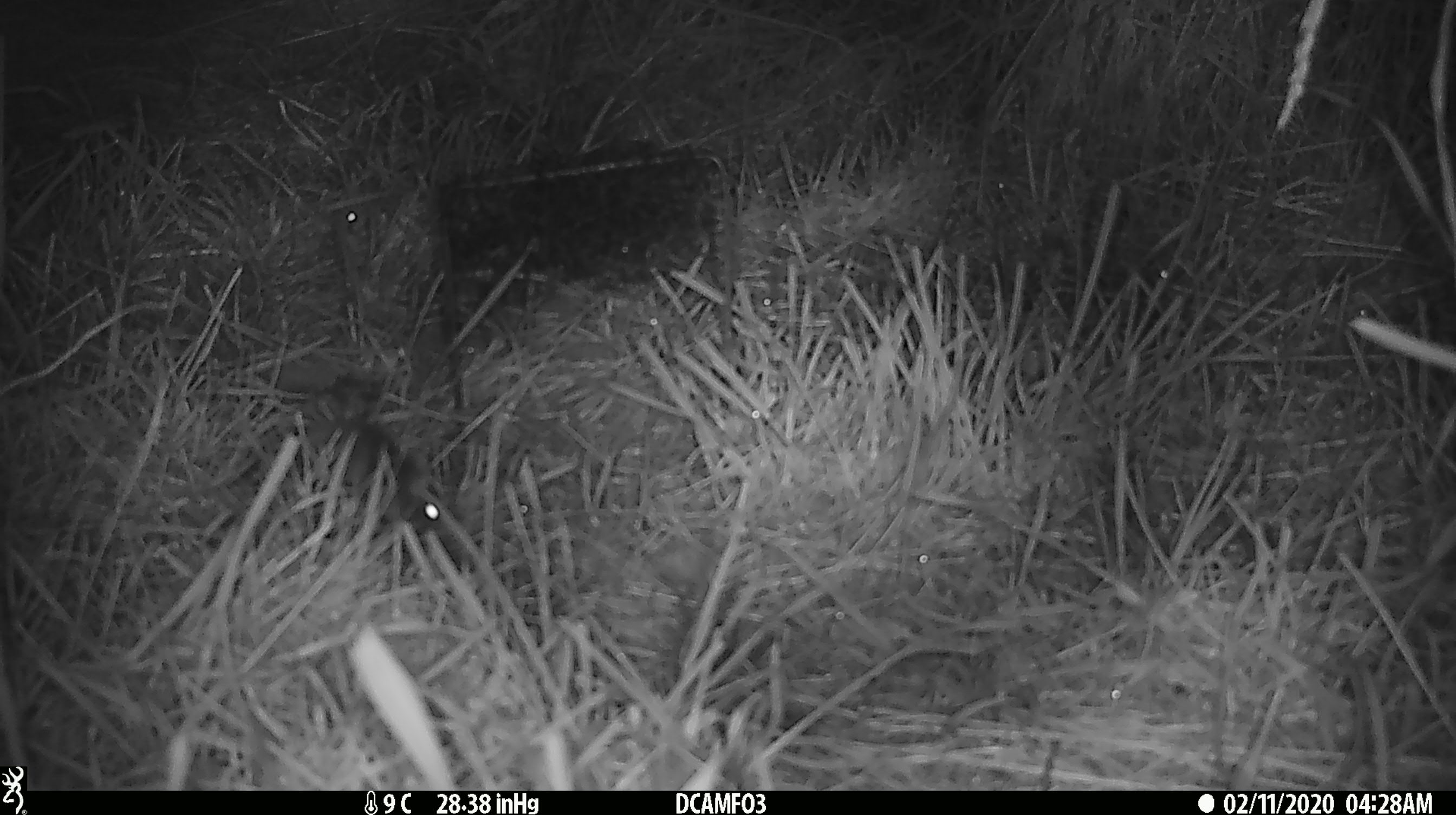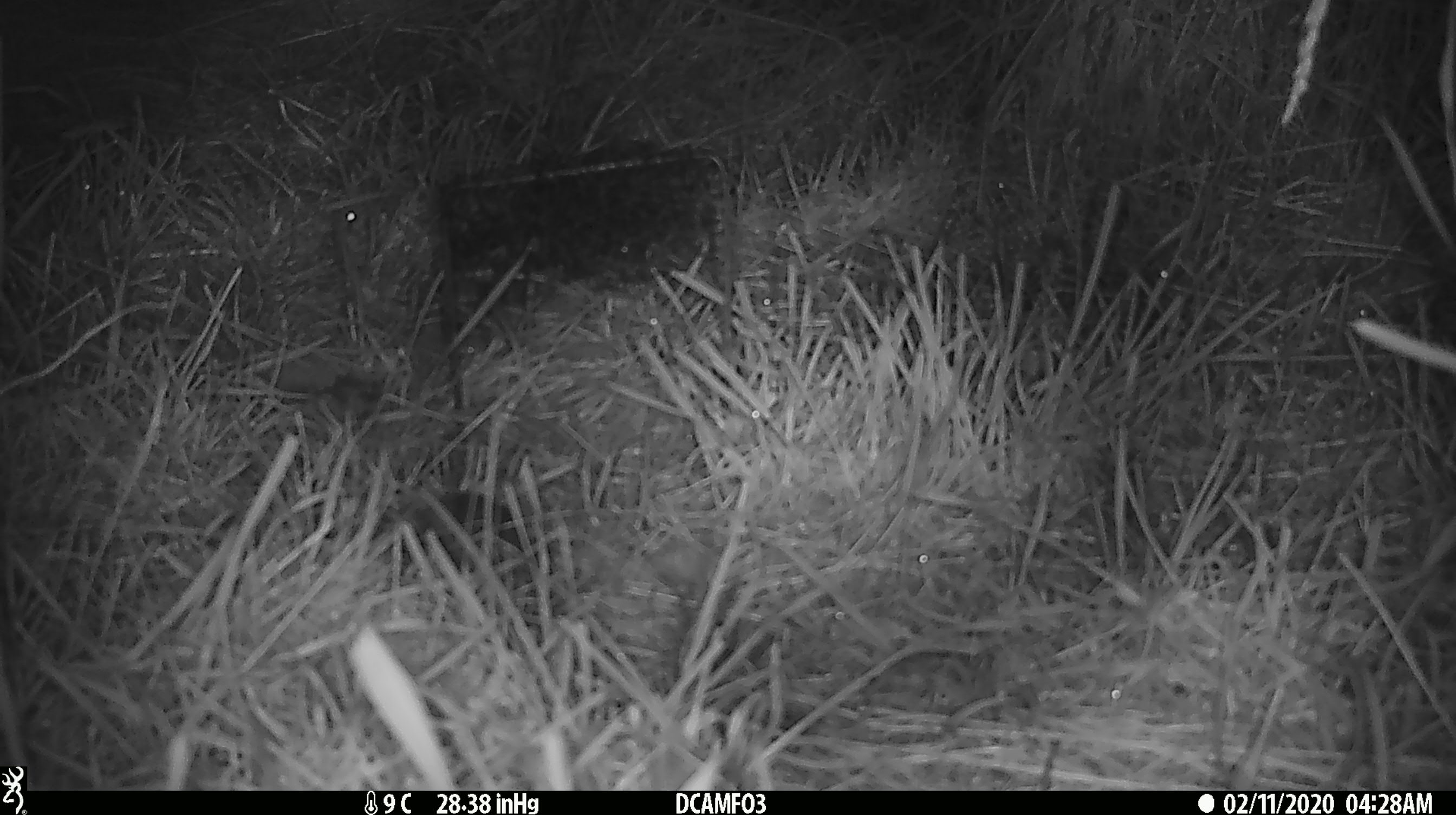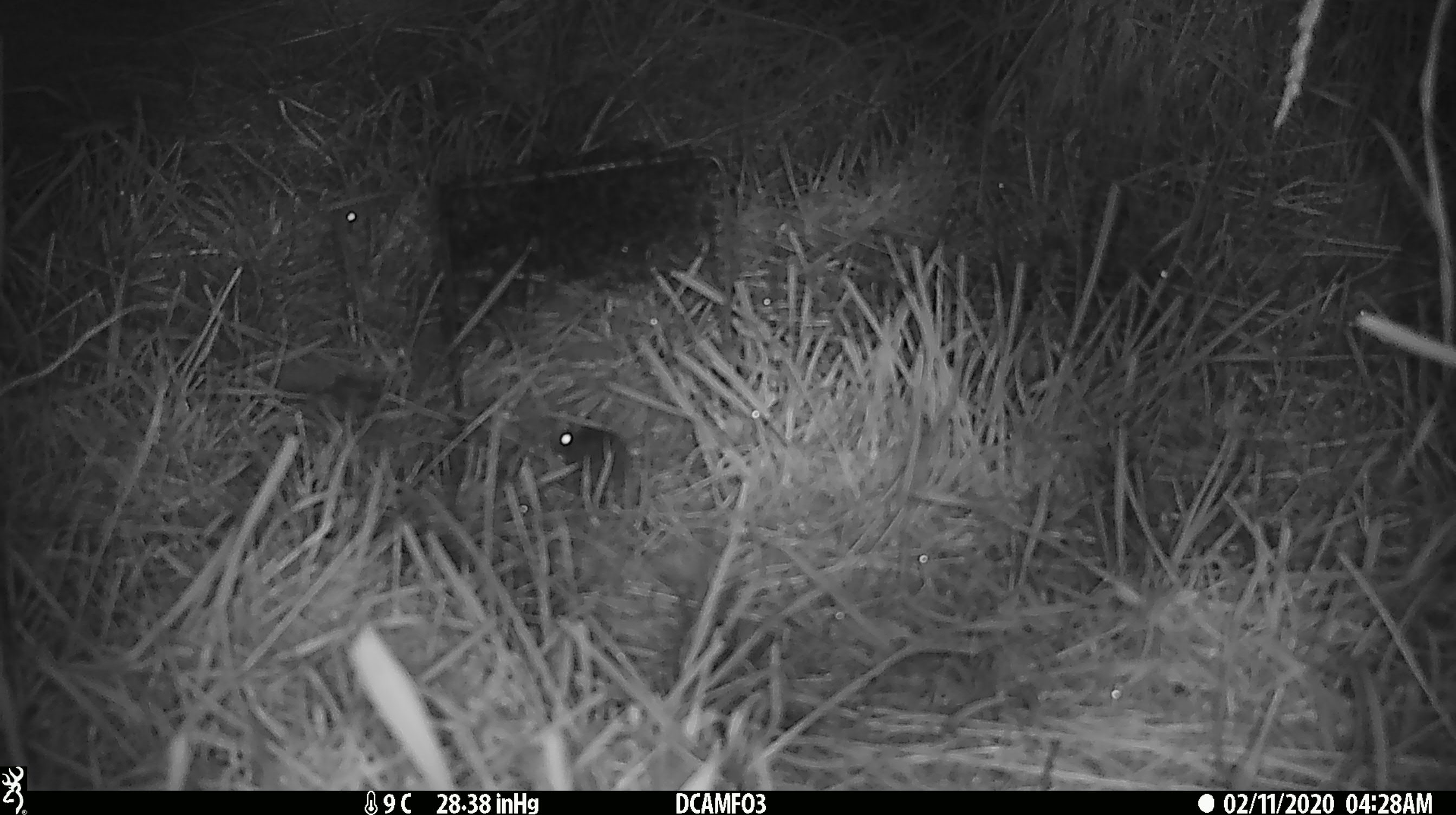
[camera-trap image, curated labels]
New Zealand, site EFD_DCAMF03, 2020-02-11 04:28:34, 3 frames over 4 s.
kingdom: Animalia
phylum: Chordata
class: Mammalia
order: Rodentia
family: Muridae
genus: Mus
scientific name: Mus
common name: mouse